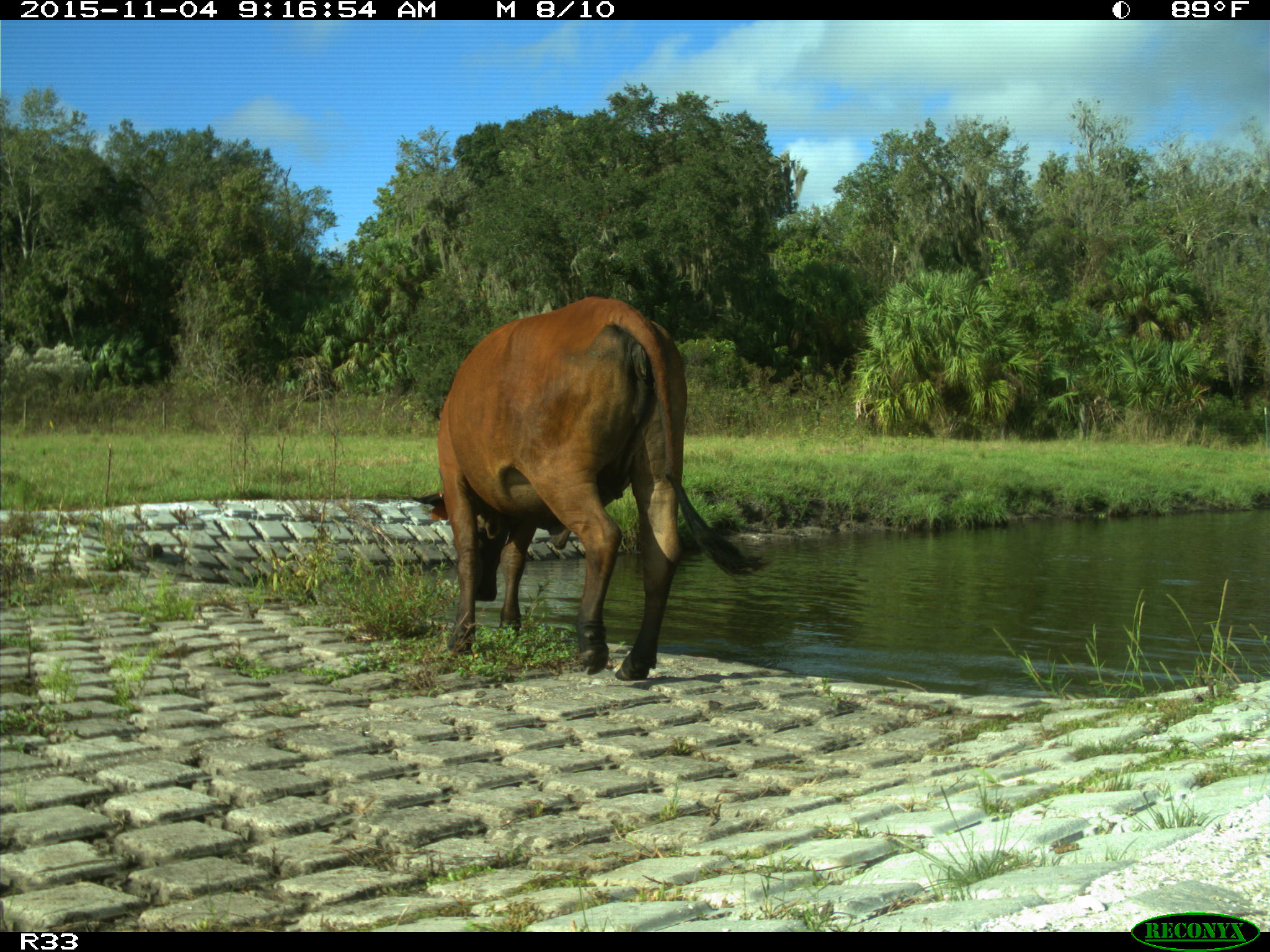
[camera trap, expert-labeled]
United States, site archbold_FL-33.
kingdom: Animalia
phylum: Chordata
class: Mammalia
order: Artiodactyla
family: Bovidae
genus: Bos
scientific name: Bos taurus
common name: domestic cow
Bos taurus (domestic cow).